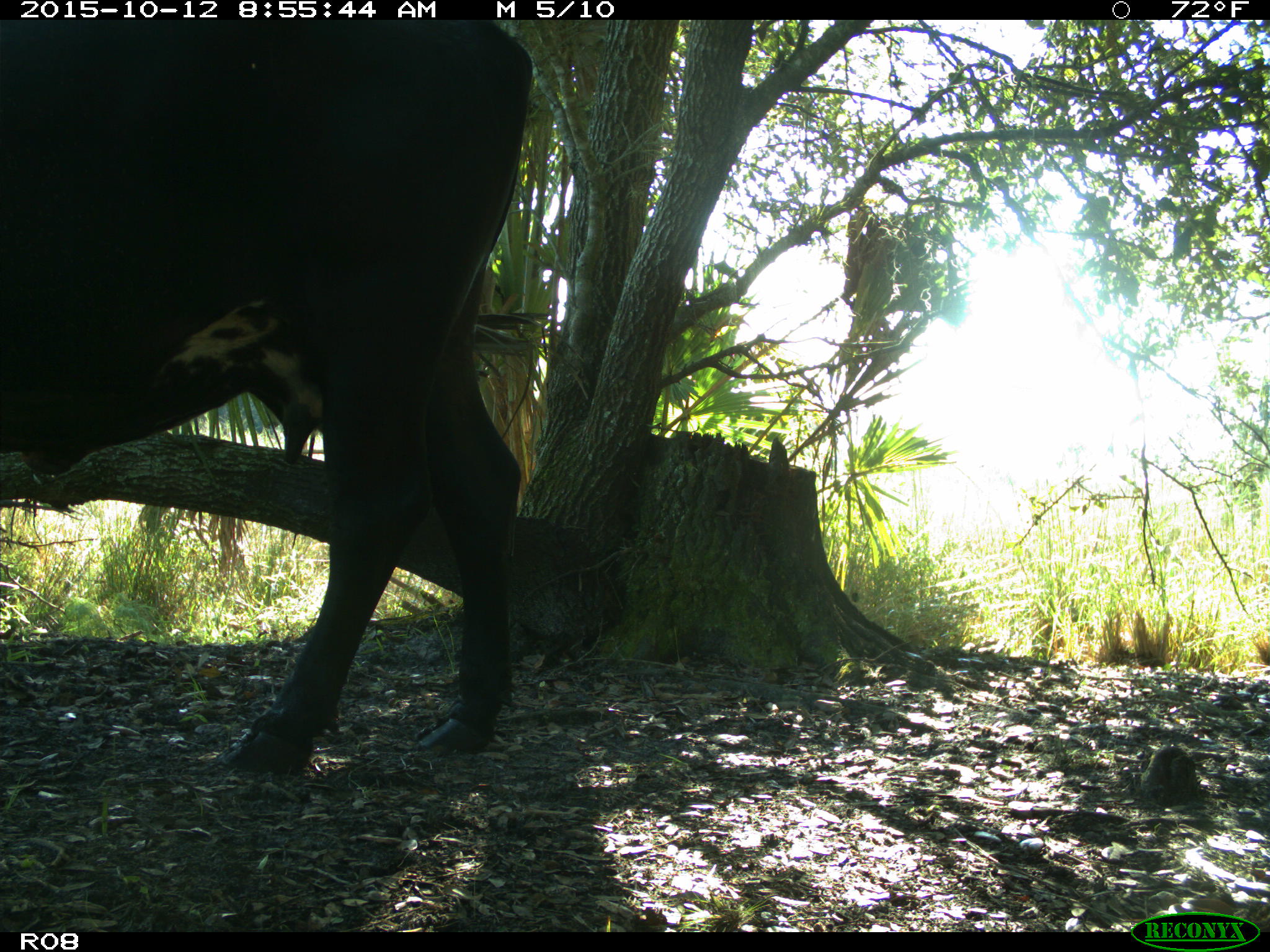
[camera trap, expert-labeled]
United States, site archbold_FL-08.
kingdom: Animalia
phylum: Chordata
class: Mammalia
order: Artiodactyla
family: Bovidae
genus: Bos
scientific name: Bos taurus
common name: domestic cow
Bos taurus (domestic cow).